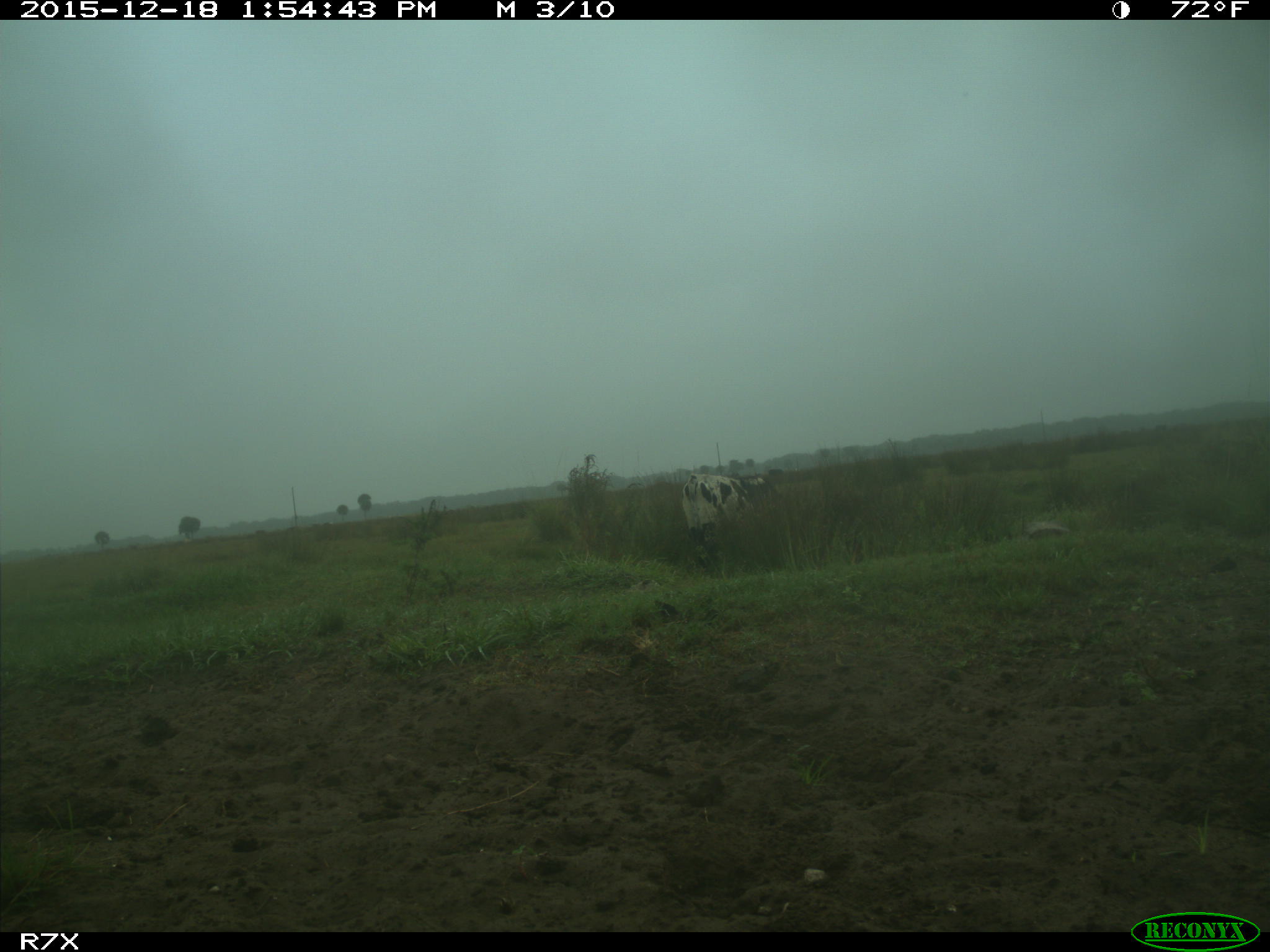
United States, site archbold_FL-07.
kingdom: Animalia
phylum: Chordata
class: Mammalia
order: Artiodactyla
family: Bovidae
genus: Bos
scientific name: Bos taurus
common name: domestic cow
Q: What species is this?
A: Bos taurus (domestic cow).